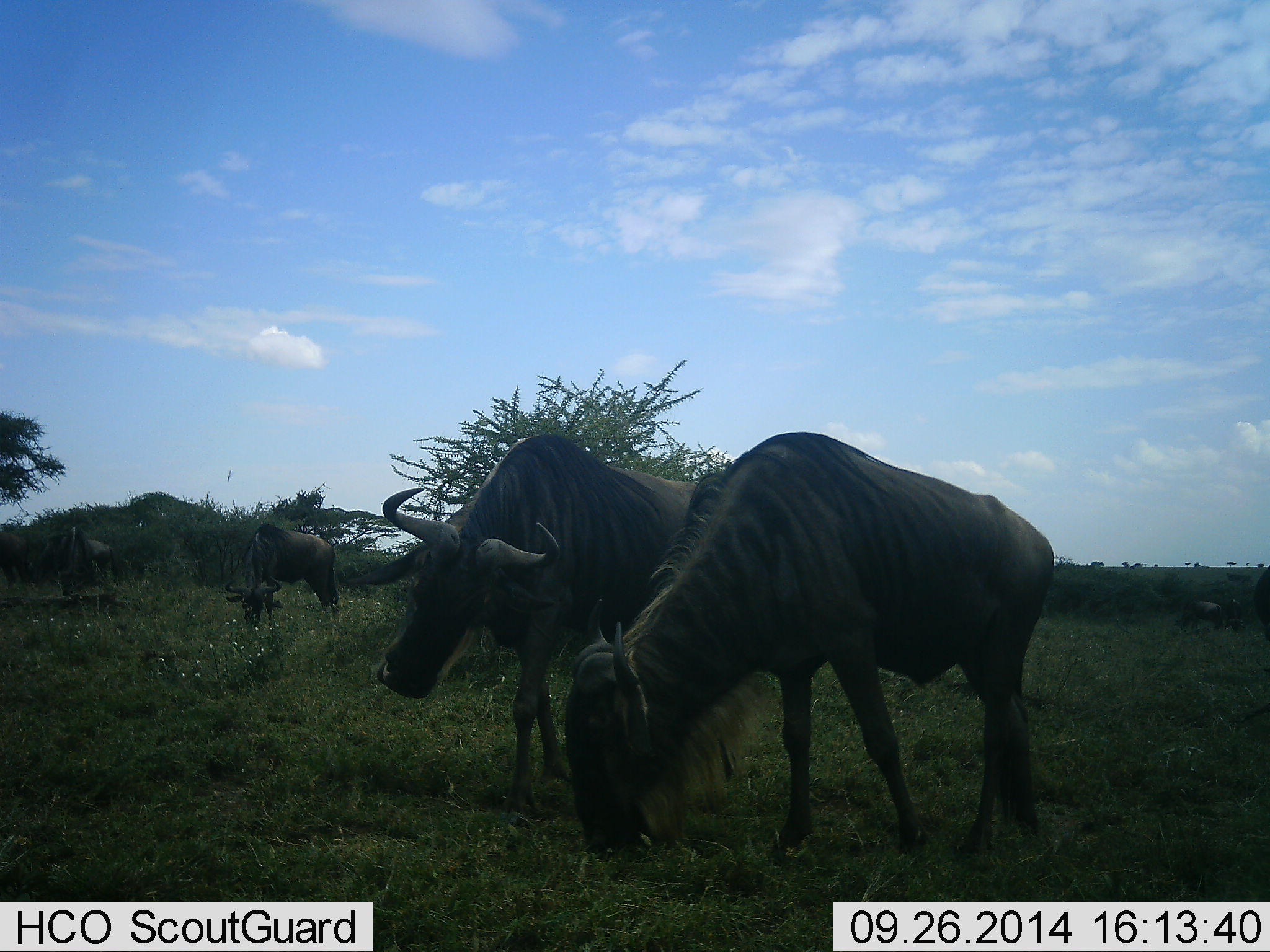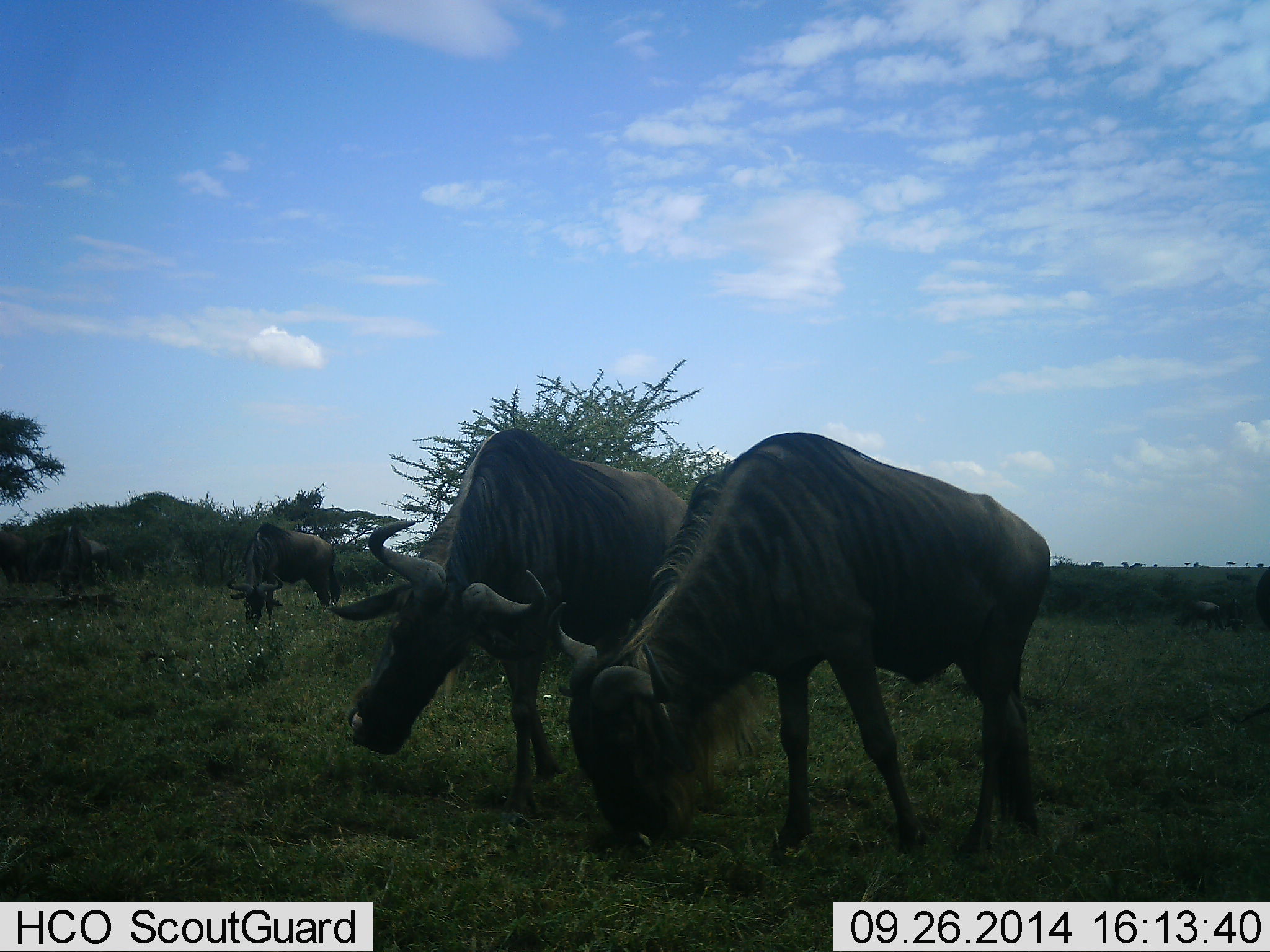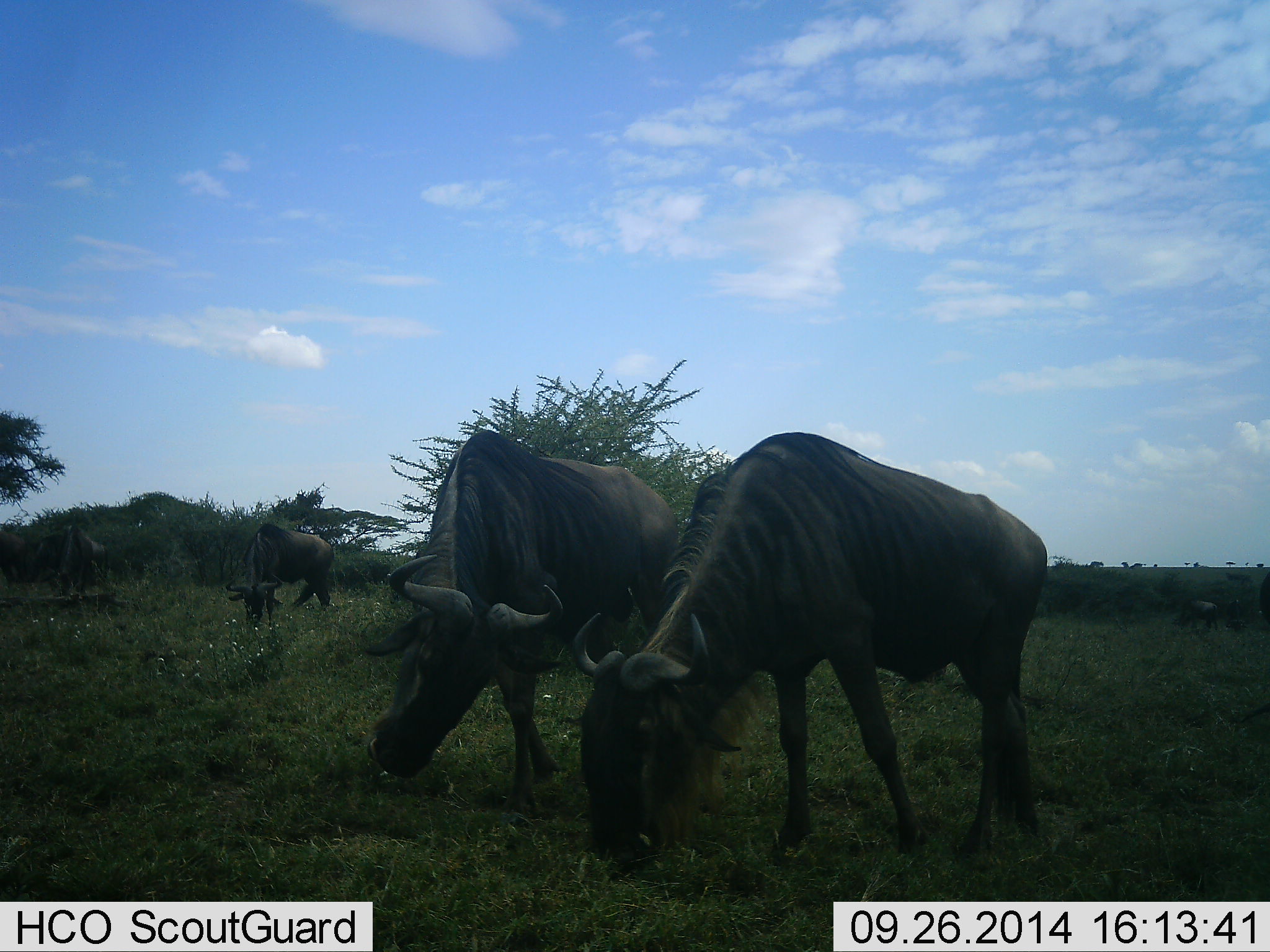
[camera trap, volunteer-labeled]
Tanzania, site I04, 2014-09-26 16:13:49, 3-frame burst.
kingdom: Animalia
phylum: Chordata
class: Mammalia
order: Artiodactyla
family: Bovidae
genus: Connochaetes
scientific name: Connochaetes taurinus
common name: blue wildebeest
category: wildebeest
Wildebeest (blue wildebeest) (Connochaetes taurinus), count 4. Behavior (volunteer vote fractions): standing 40%, resting 0%, moving 30%, interacting 20%. Young present (vote fraction): 0%. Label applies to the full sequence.